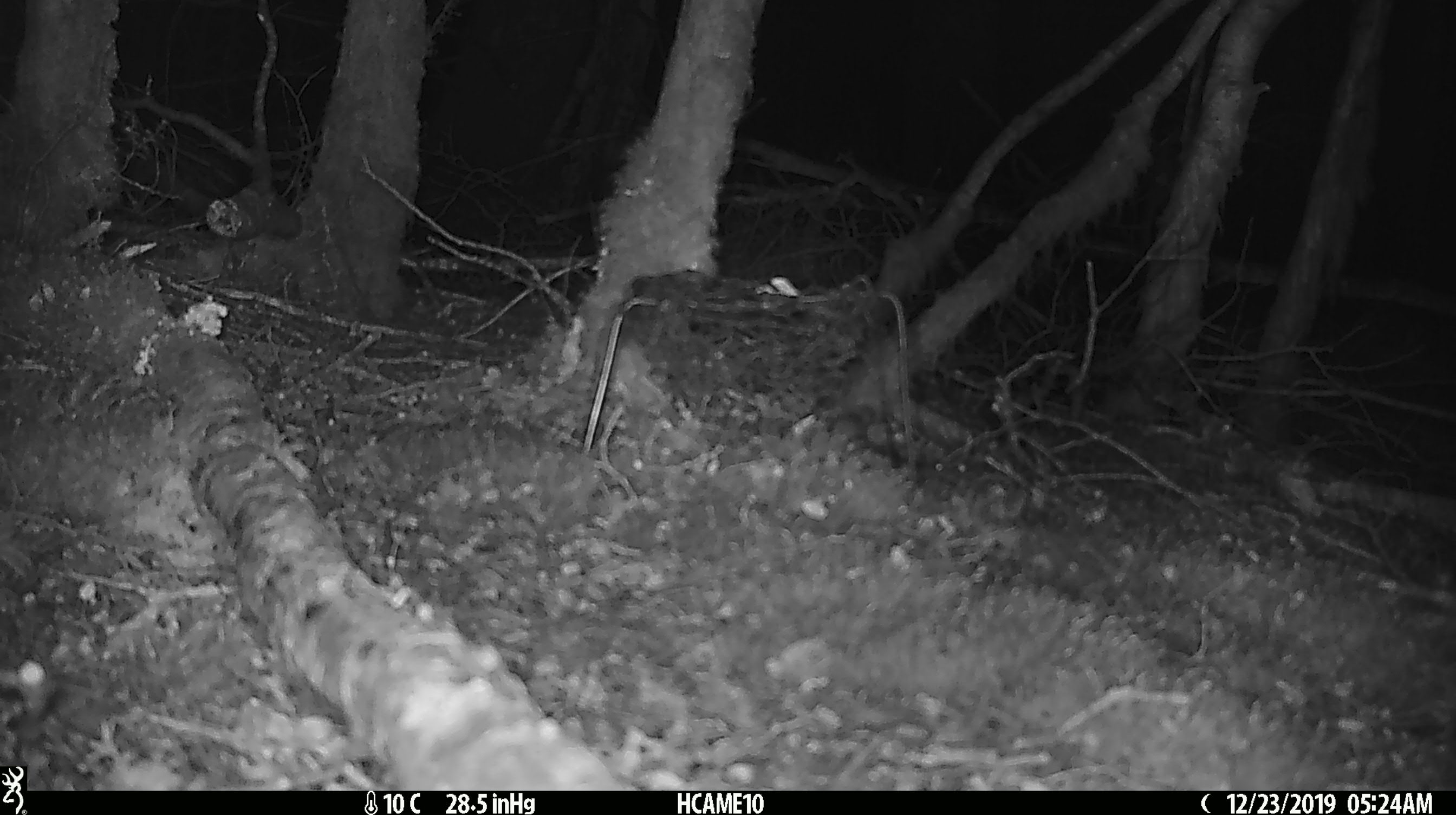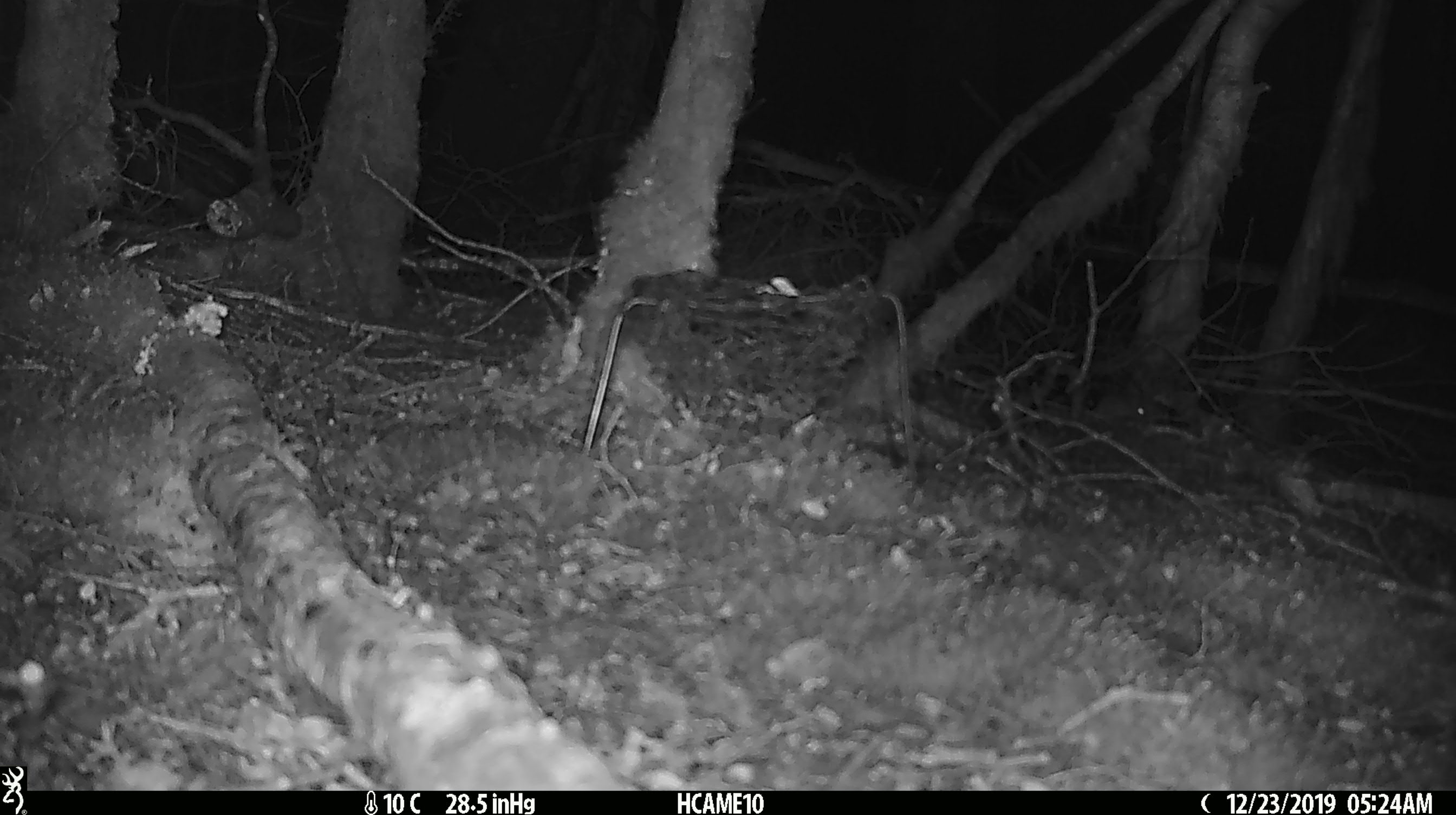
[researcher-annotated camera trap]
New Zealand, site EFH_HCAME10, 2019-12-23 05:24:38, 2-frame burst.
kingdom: Animalia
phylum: Chordata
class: Mammalia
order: Rodentia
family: Muridae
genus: Mus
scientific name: Mus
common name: mouse